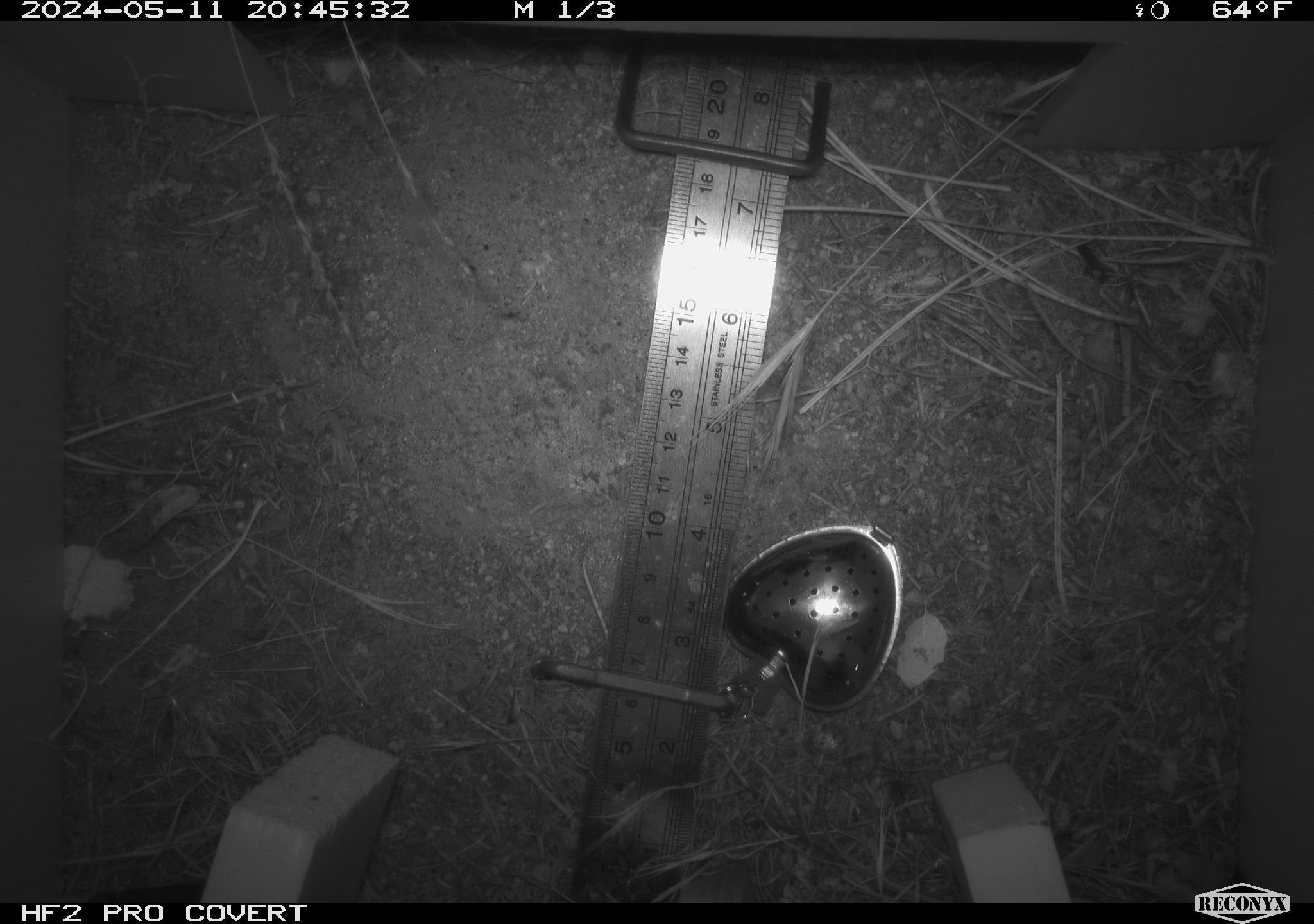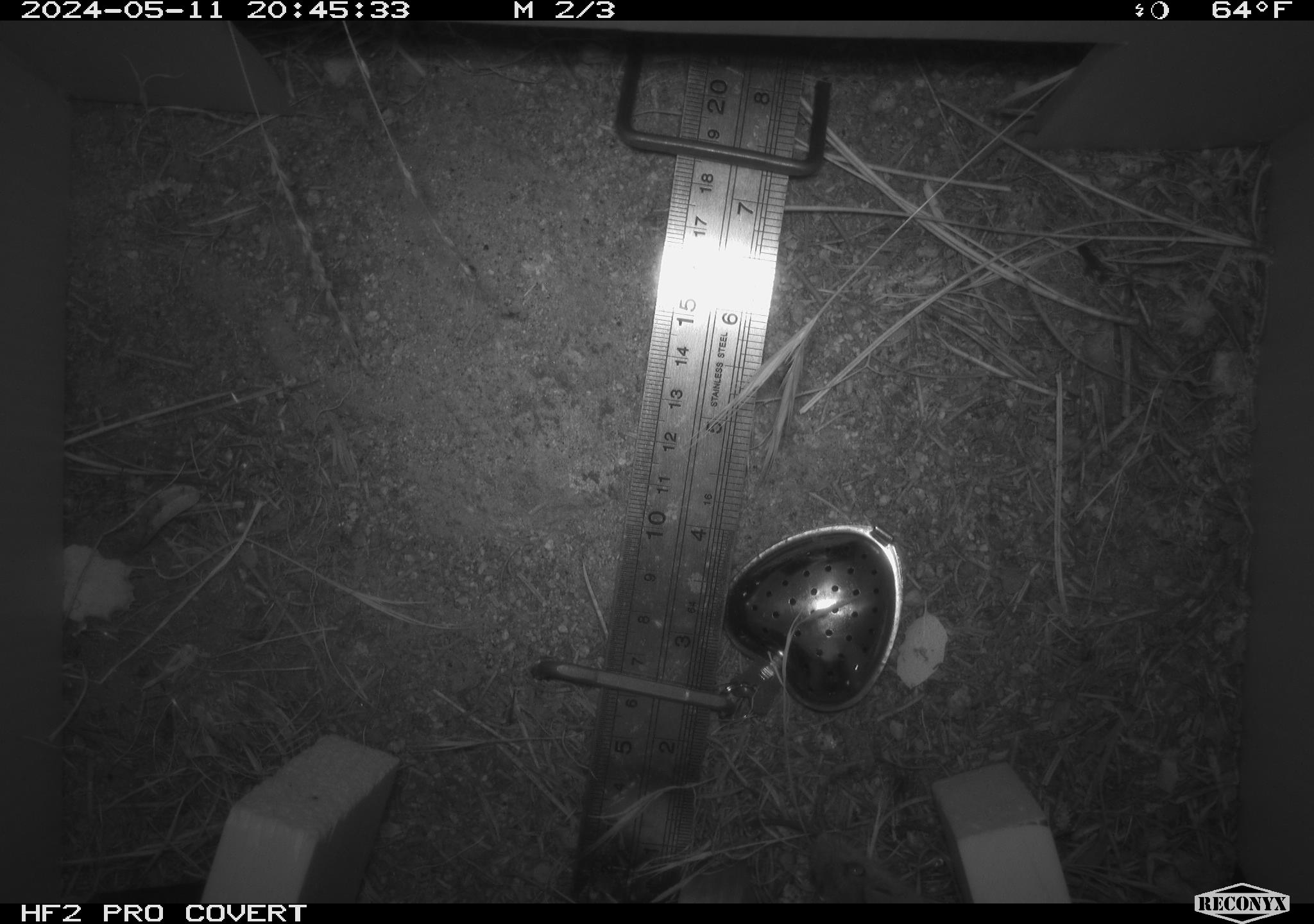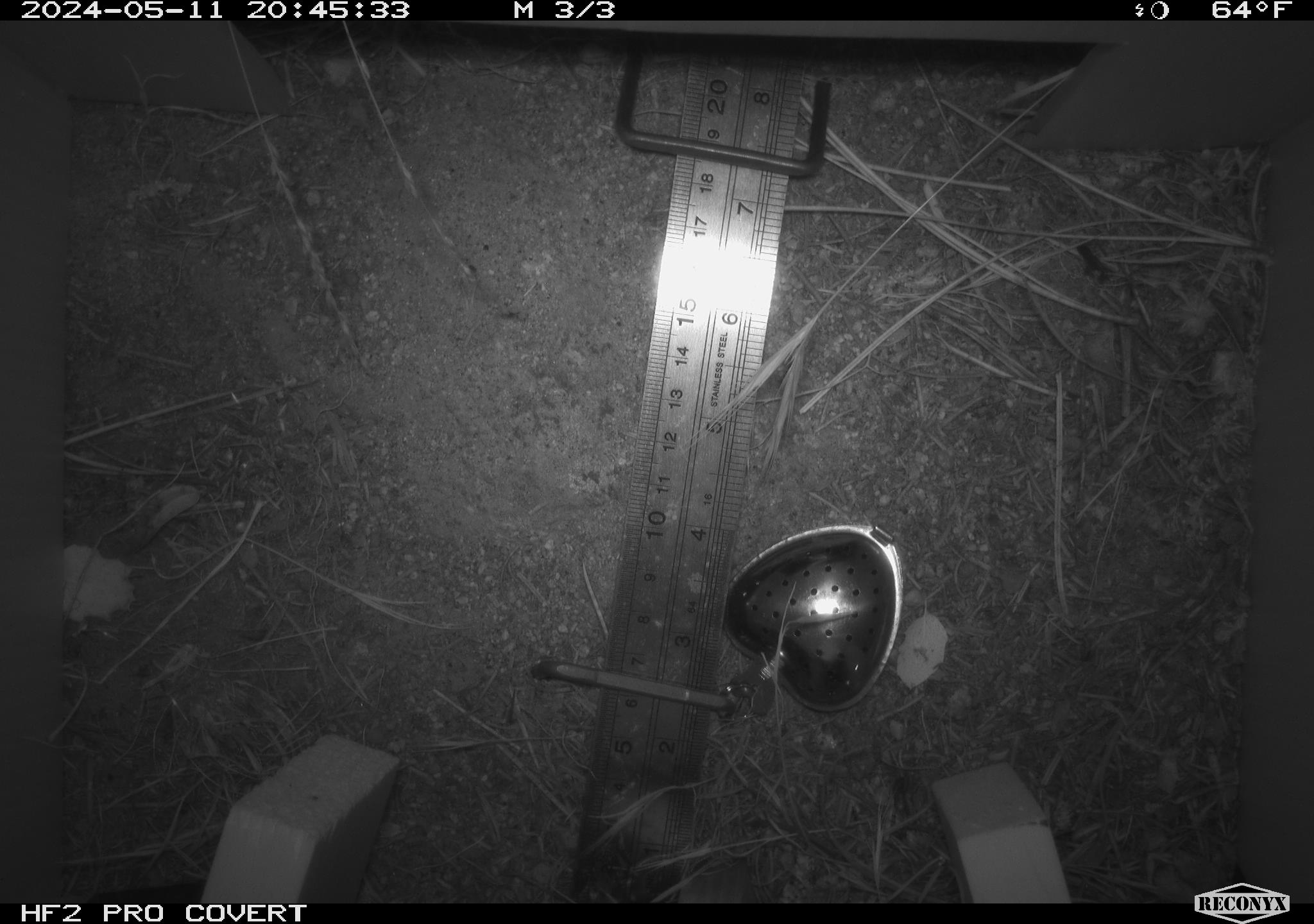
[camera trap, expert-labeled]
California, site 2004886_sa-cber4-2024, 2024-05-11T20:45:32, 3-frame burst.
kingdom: Animalia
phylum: Chordata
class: Mammalia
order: Rodentia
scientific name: Rodentia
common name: mouse species